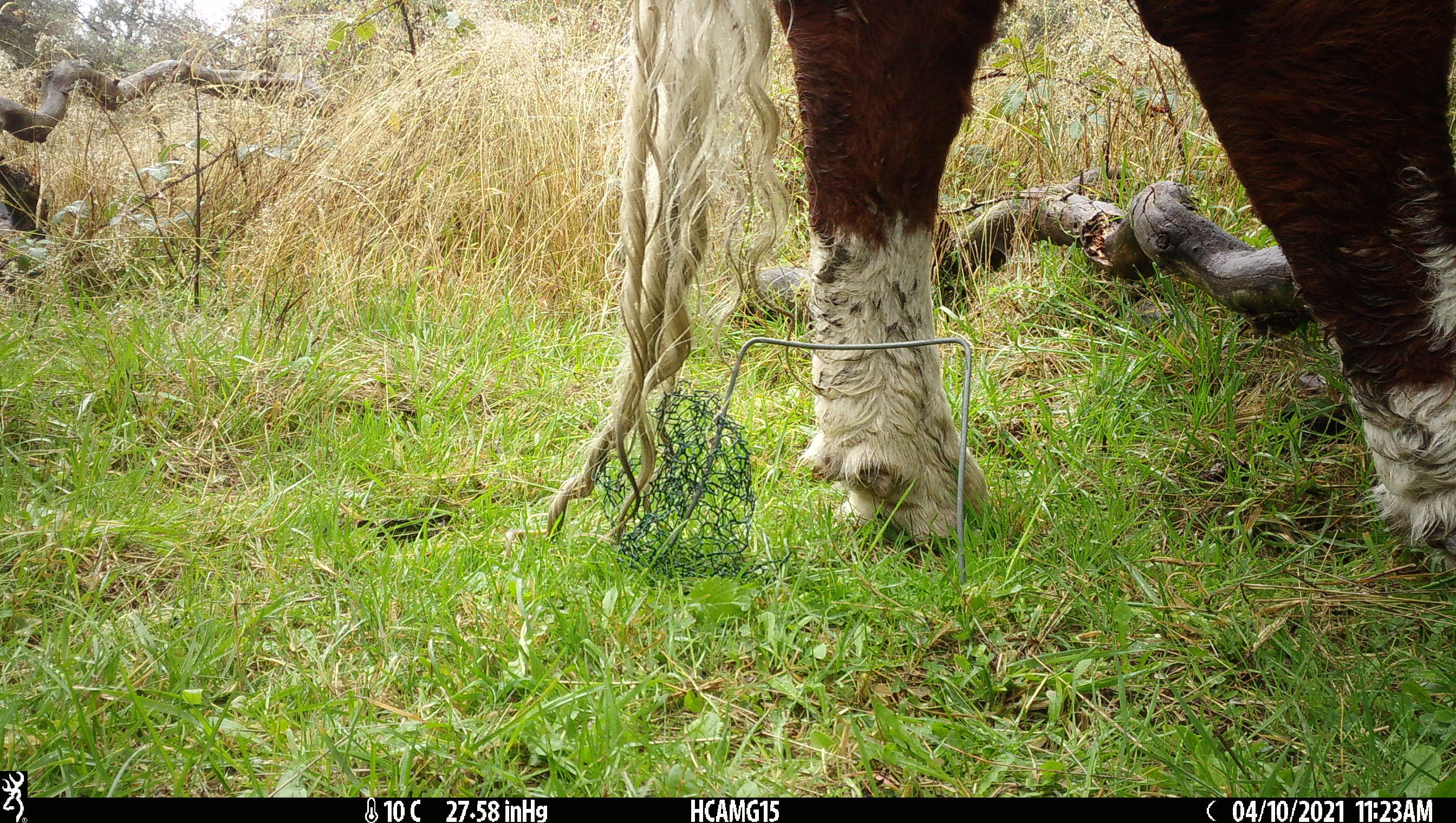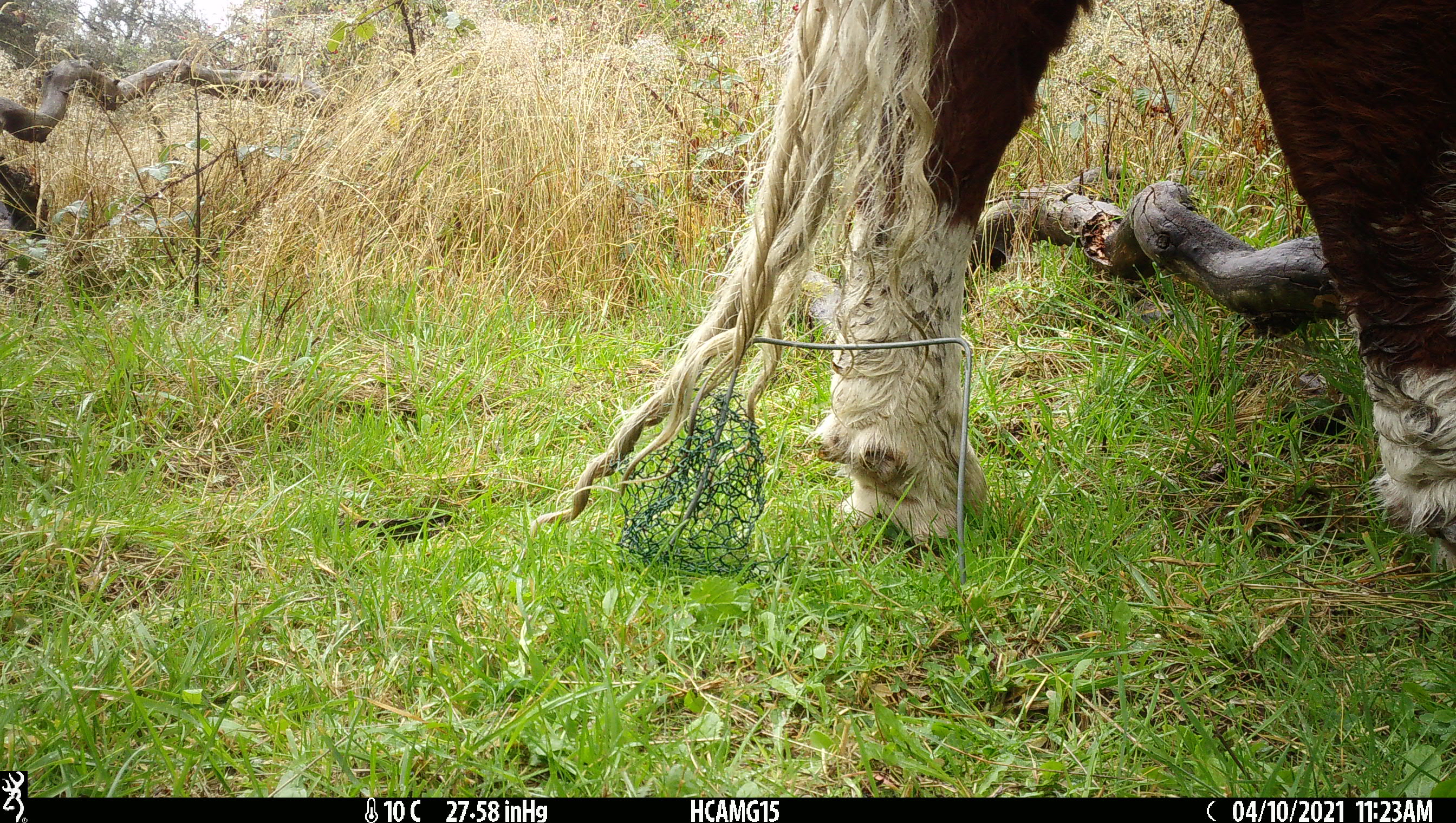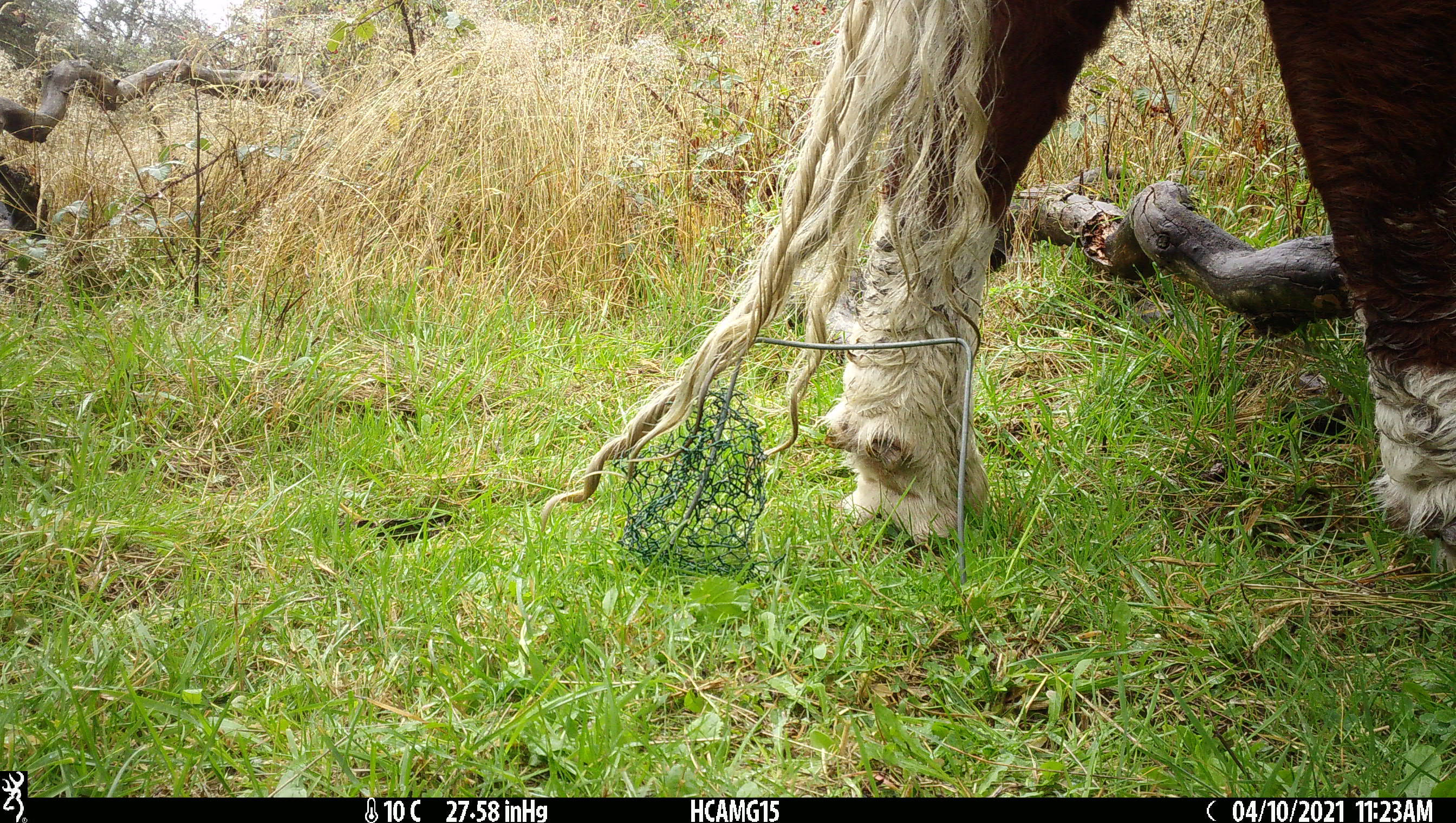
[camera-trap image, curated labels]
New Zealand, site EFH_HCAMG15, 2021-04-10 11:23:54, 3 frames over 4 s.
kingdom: Animalia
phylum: Chordata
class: Mammalia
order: Artiodactyla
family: Bovidae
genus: Bos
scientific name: Bos taurus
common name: domestic cow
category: cow